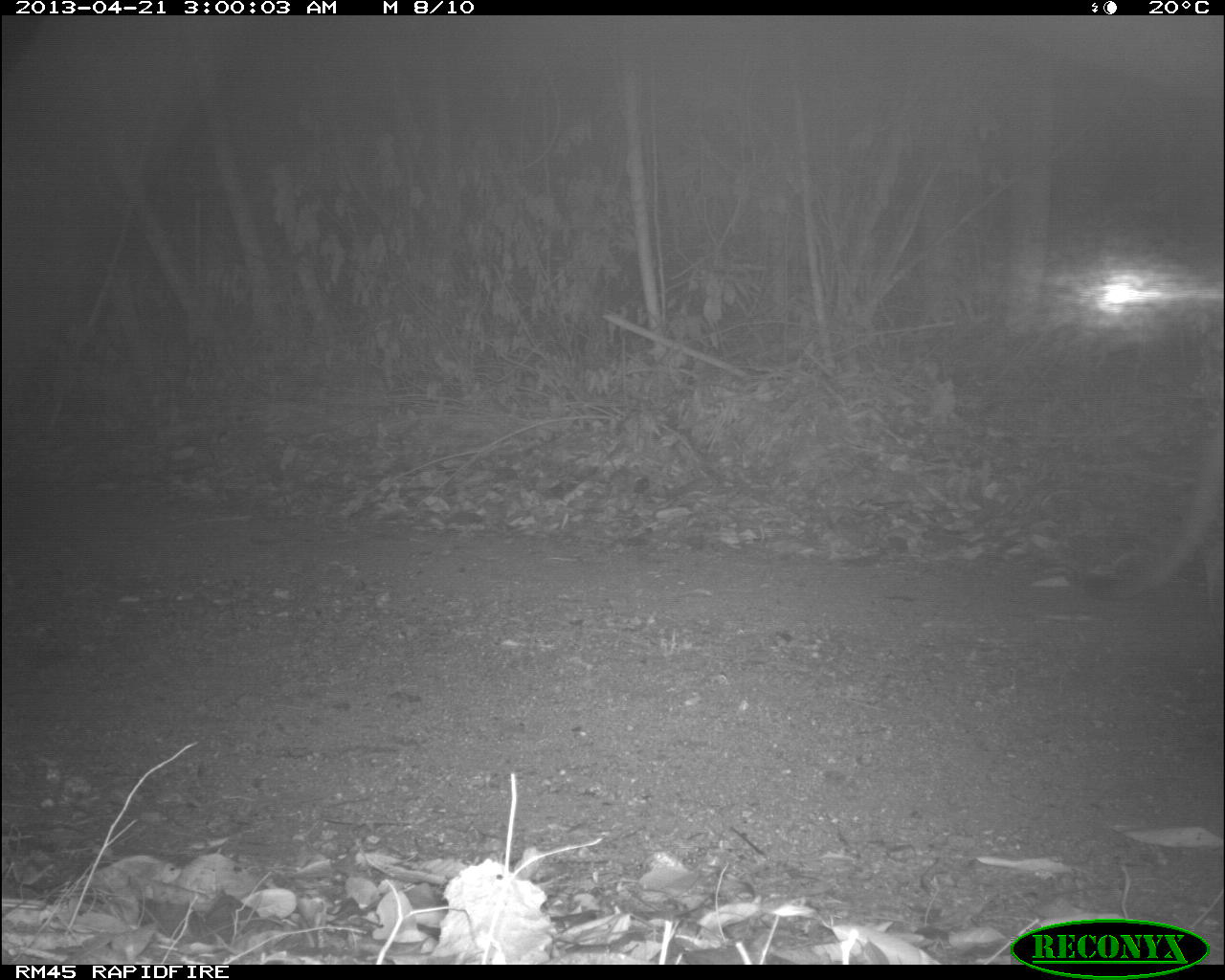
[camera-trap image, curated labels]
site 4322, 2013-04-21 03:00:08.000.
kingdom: Animalia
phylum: Chordata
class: Mammalia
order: Carnivora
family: Felidae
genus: Puma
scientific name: Puma concolor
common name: mountain lion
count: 1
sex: male